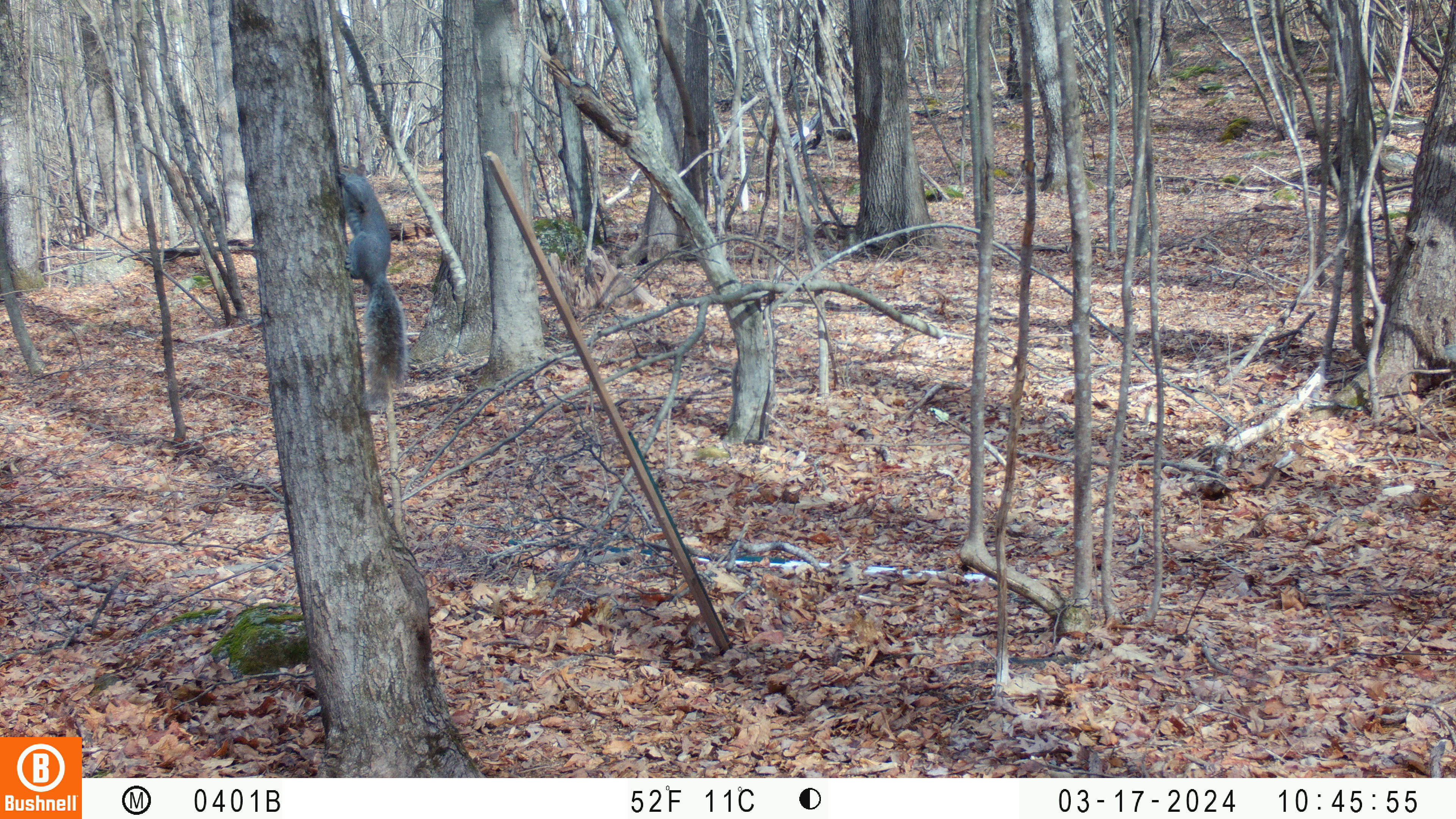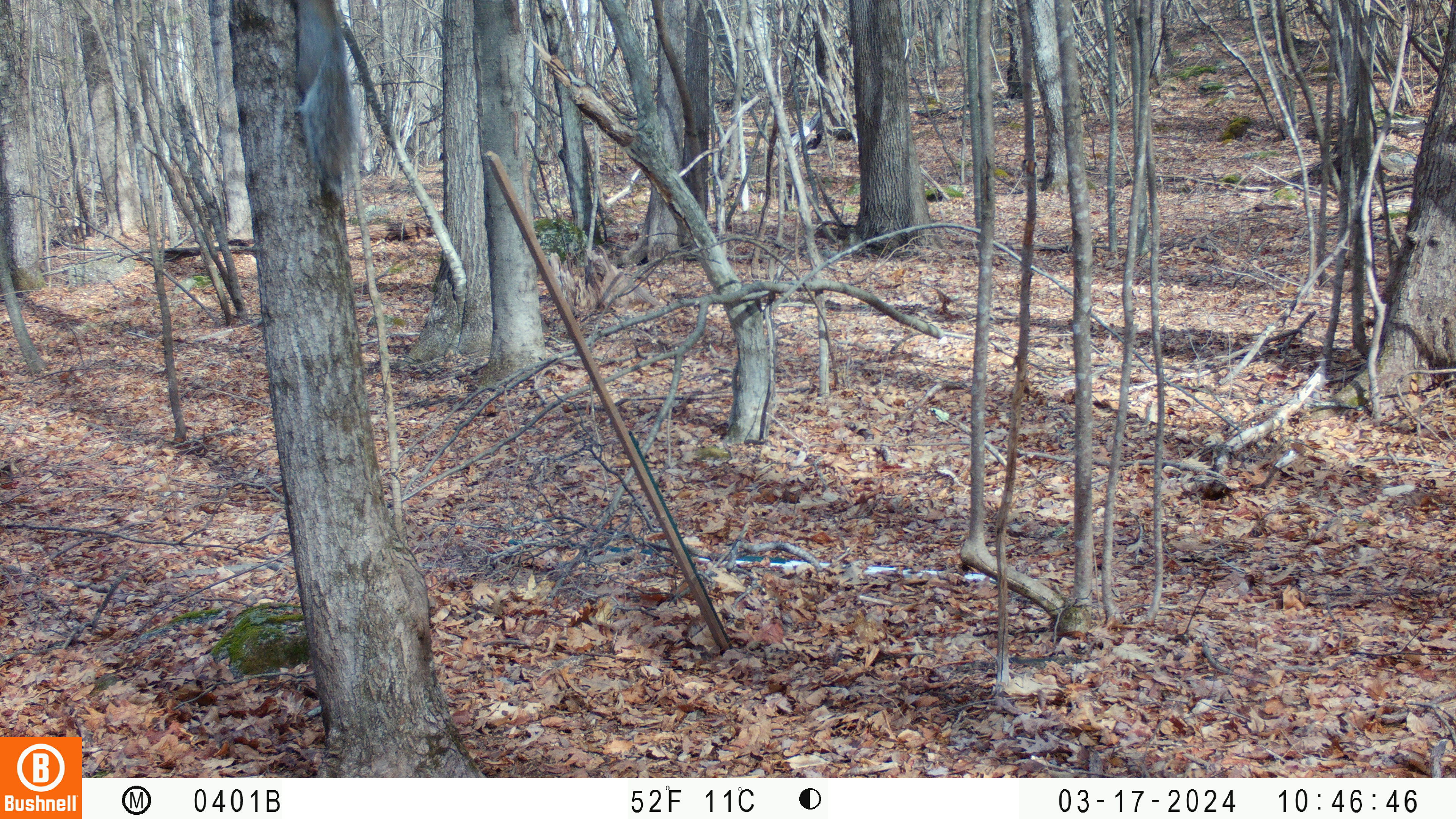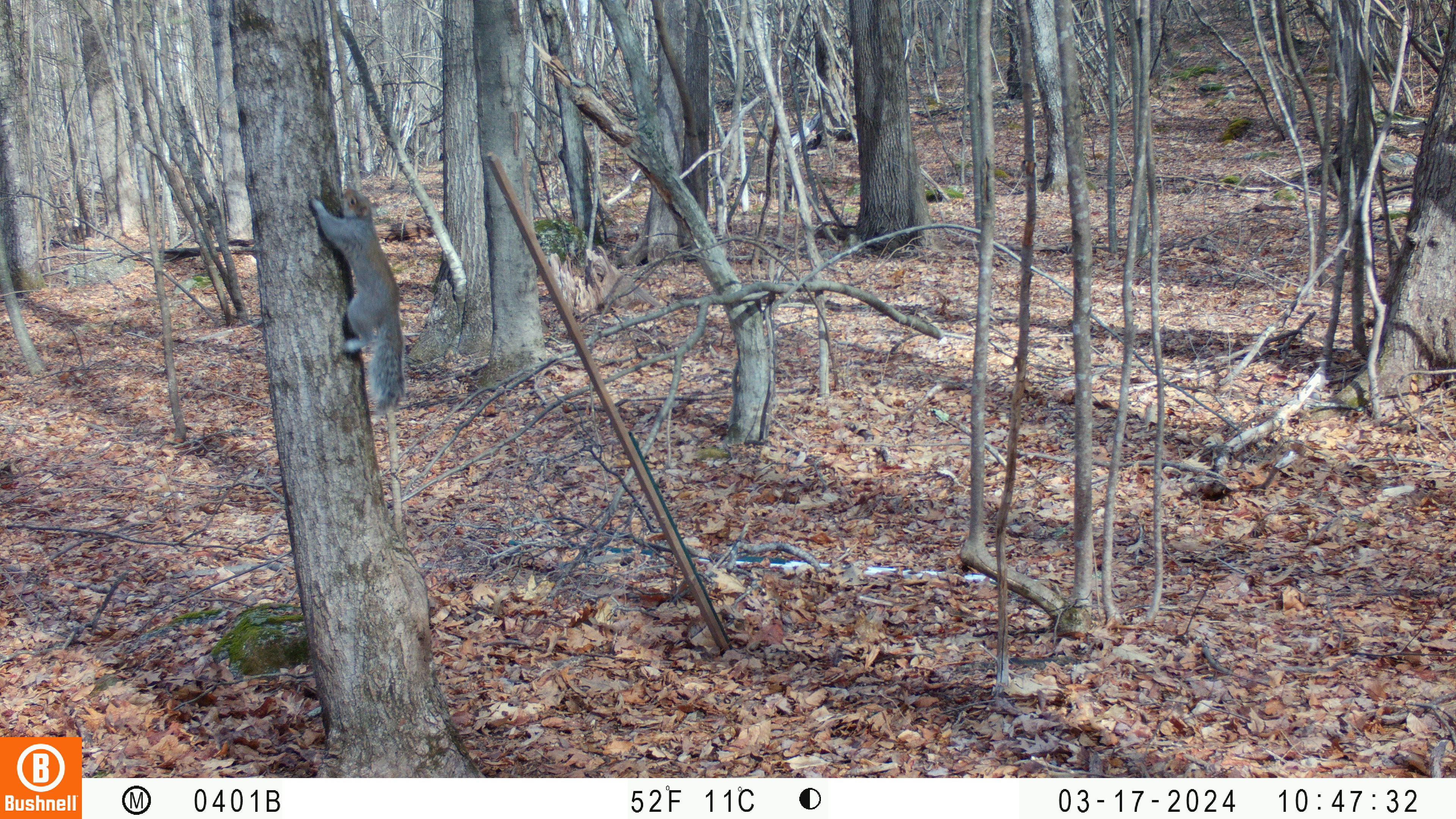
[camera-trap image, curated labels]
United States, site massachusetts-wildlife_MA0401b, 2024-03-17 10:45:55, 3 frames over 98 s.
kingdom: Animalia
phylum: Chordata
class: Mammalia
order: Rodentia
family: Sciuridae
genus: Sciurus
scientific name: Sciurus carolinensis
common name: gray squirrel